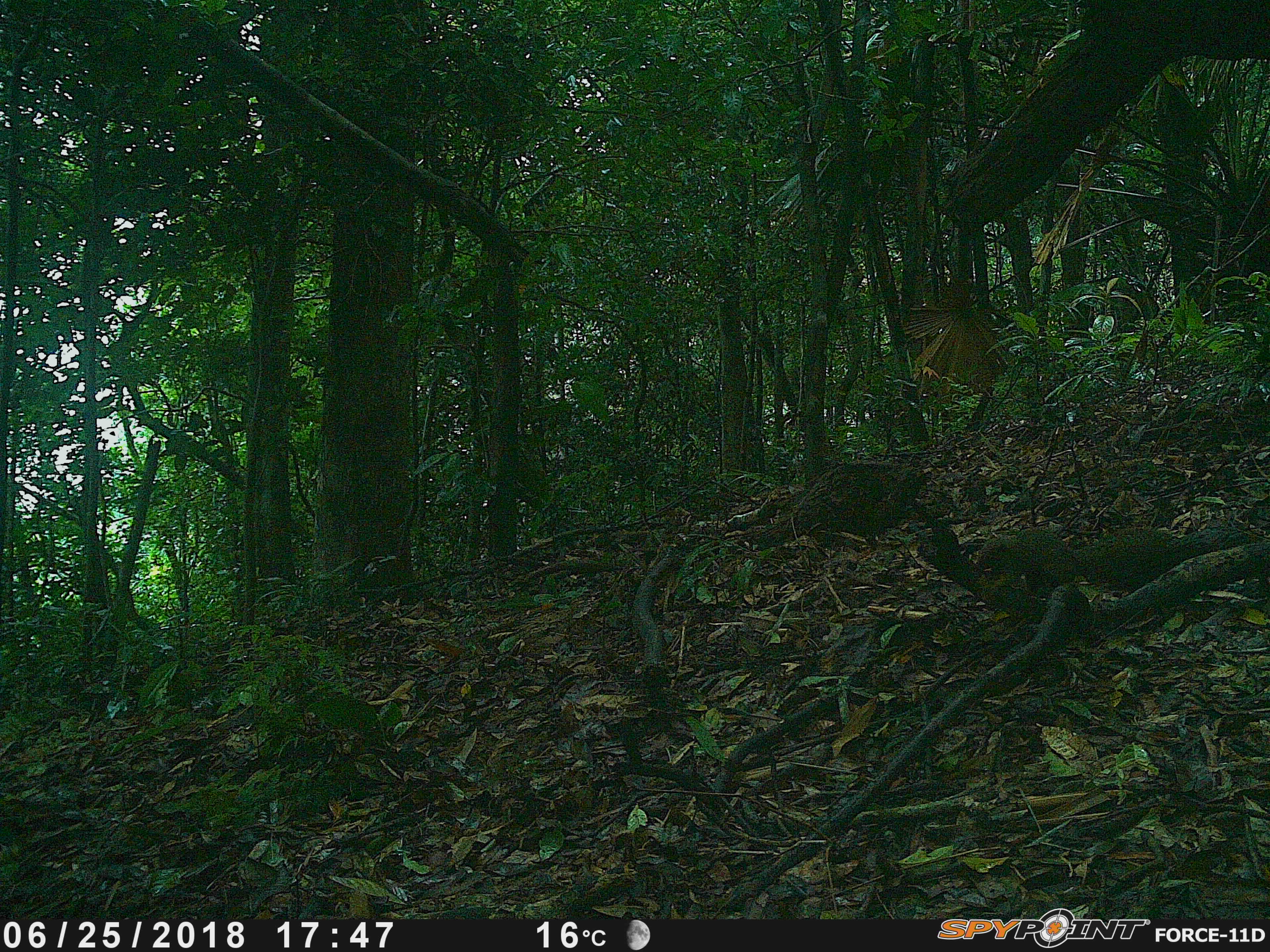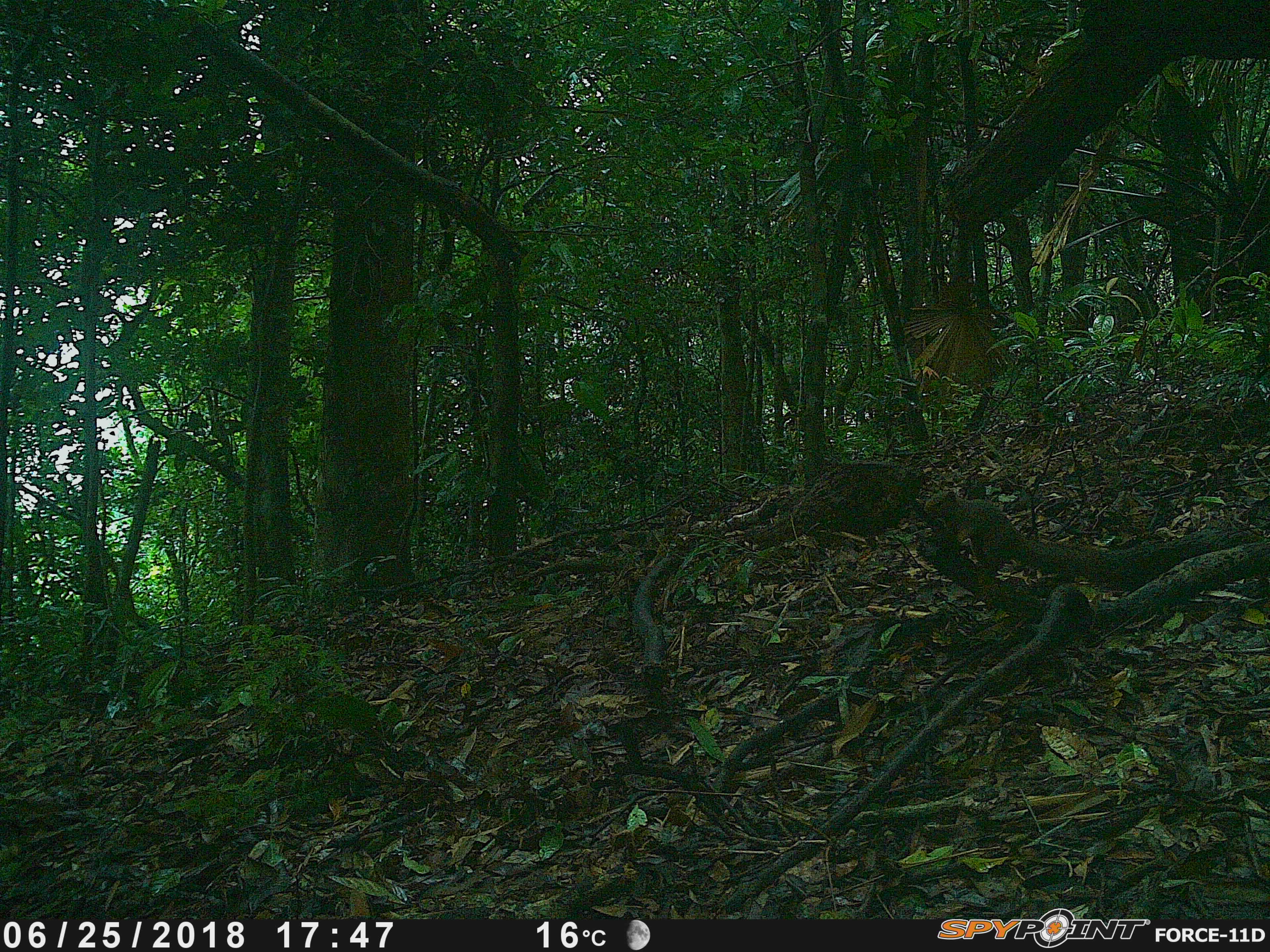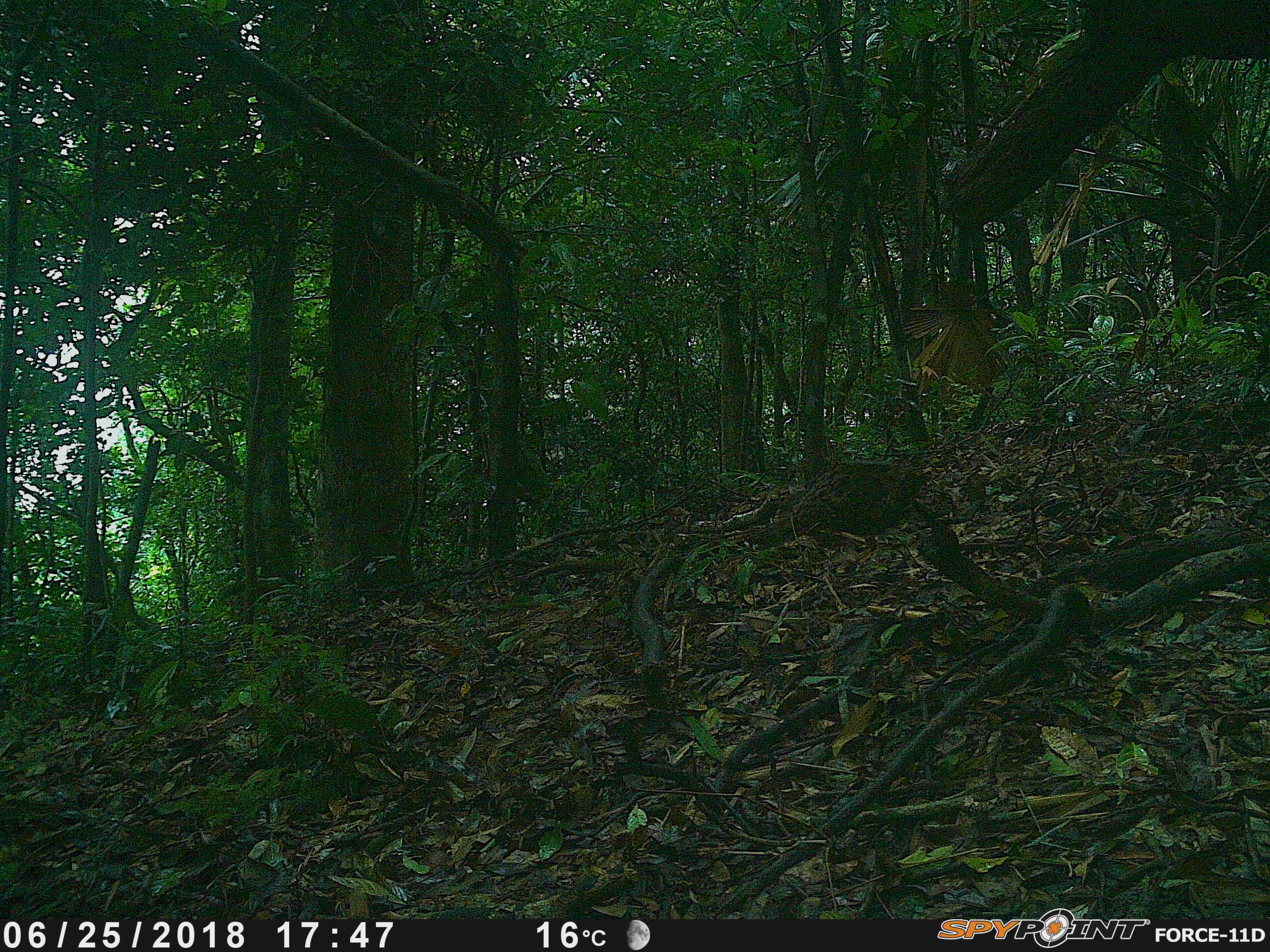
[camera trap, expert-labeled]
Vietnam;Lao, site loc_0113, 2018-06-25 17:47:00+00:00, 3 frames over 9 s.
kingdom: Animalia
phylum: Chordata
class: Mammalia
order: Rodentia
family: Sciuridae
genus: Callosciurus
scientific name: Callosciurus erythraeus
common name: pallas's squirrel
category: pallass squirrel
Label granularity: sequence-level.